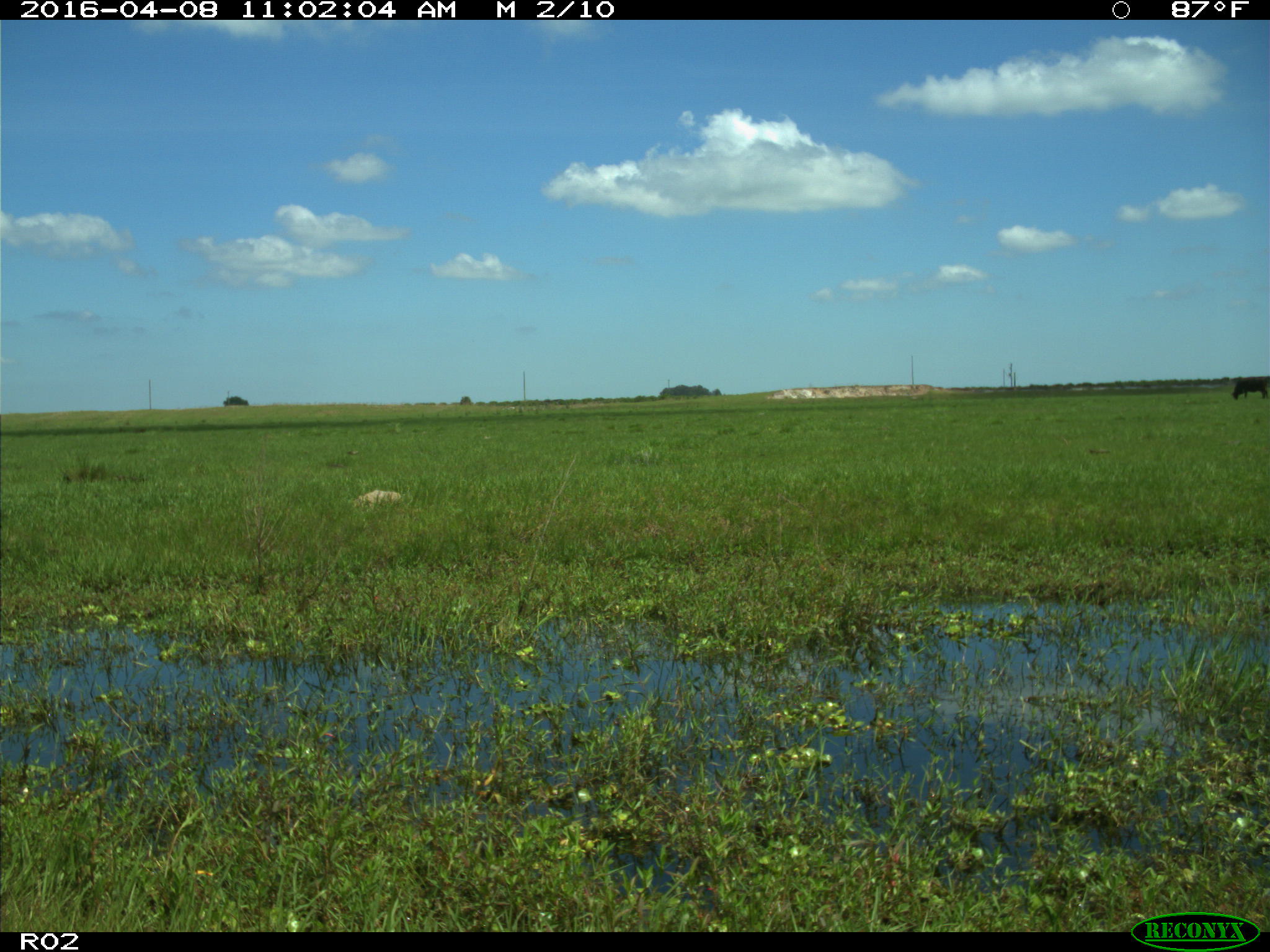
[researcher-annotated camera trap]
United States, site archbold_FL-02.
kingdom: Animalia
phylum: Chordata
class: Mammalia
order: Artiodactyla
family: Bovidae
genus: Bos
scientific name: Bos taurus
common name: domestic cow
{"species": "Bos taurus (domestic cow)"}